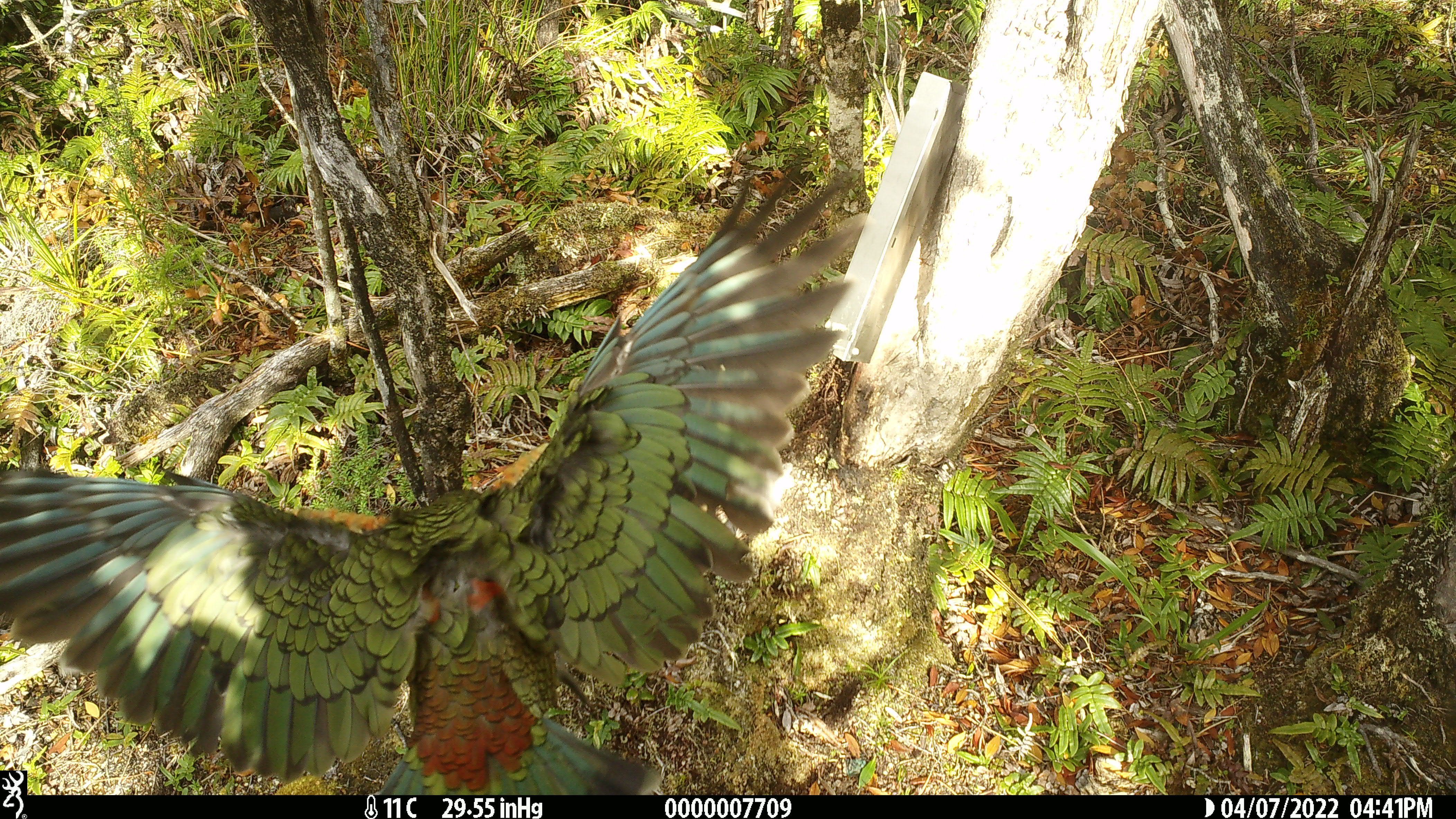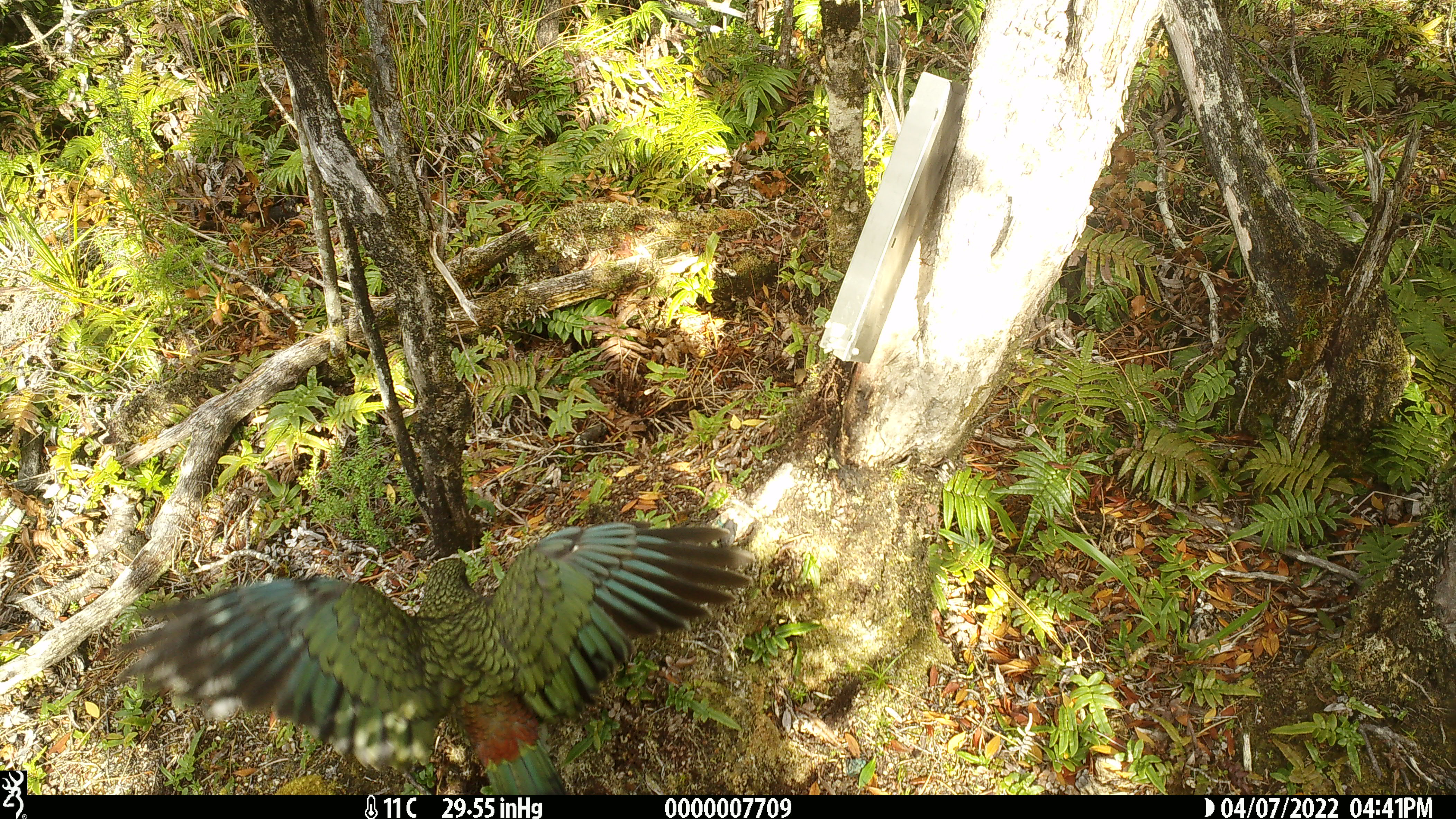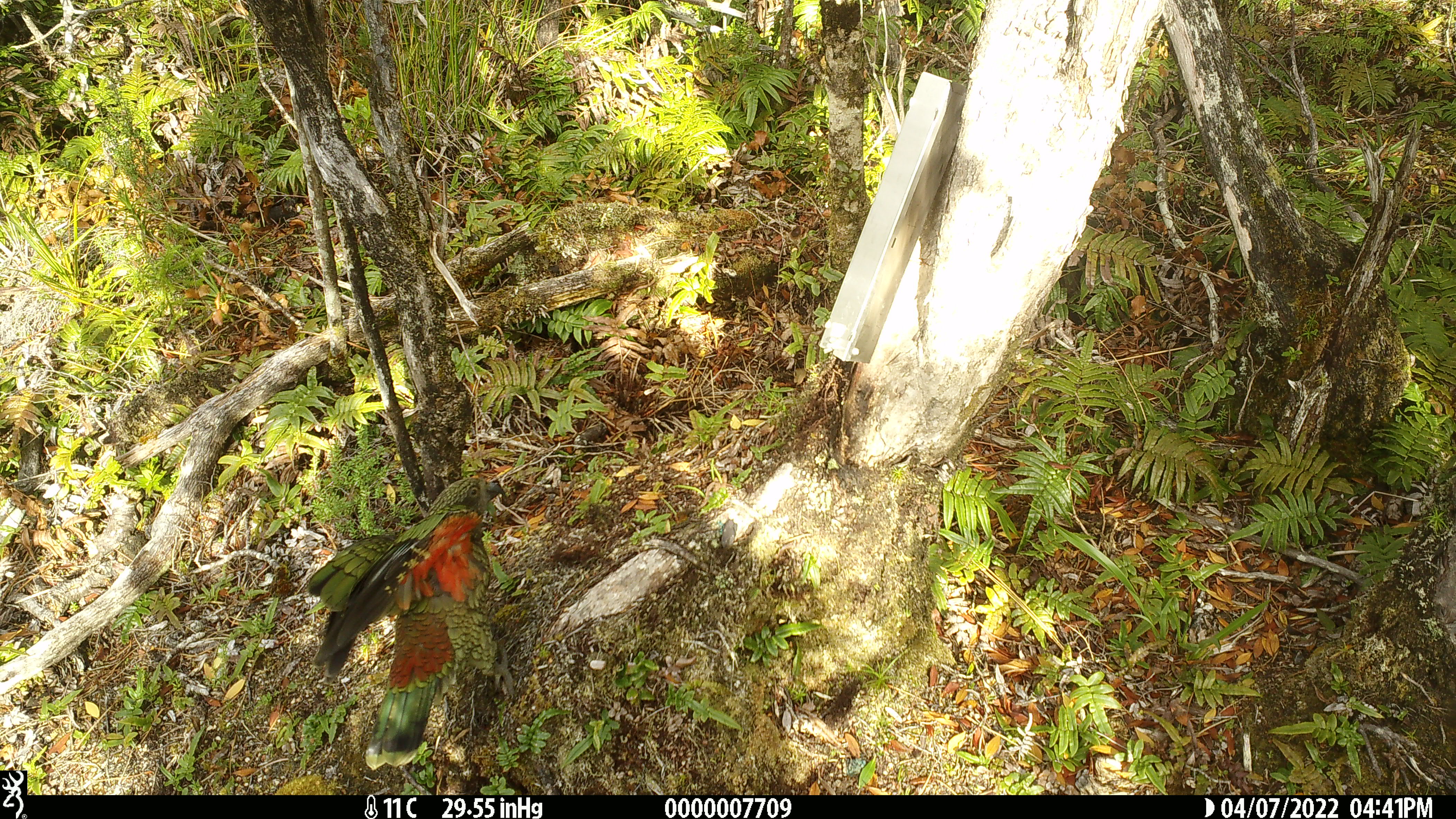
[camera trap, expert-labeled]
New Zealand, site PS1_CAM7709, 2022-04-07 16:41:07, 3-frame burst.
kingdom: Animalia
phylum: Chordata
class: Aves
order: Psittaciformes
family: Strigopidae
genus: Nestor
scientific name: Nestor notabilis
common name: kea